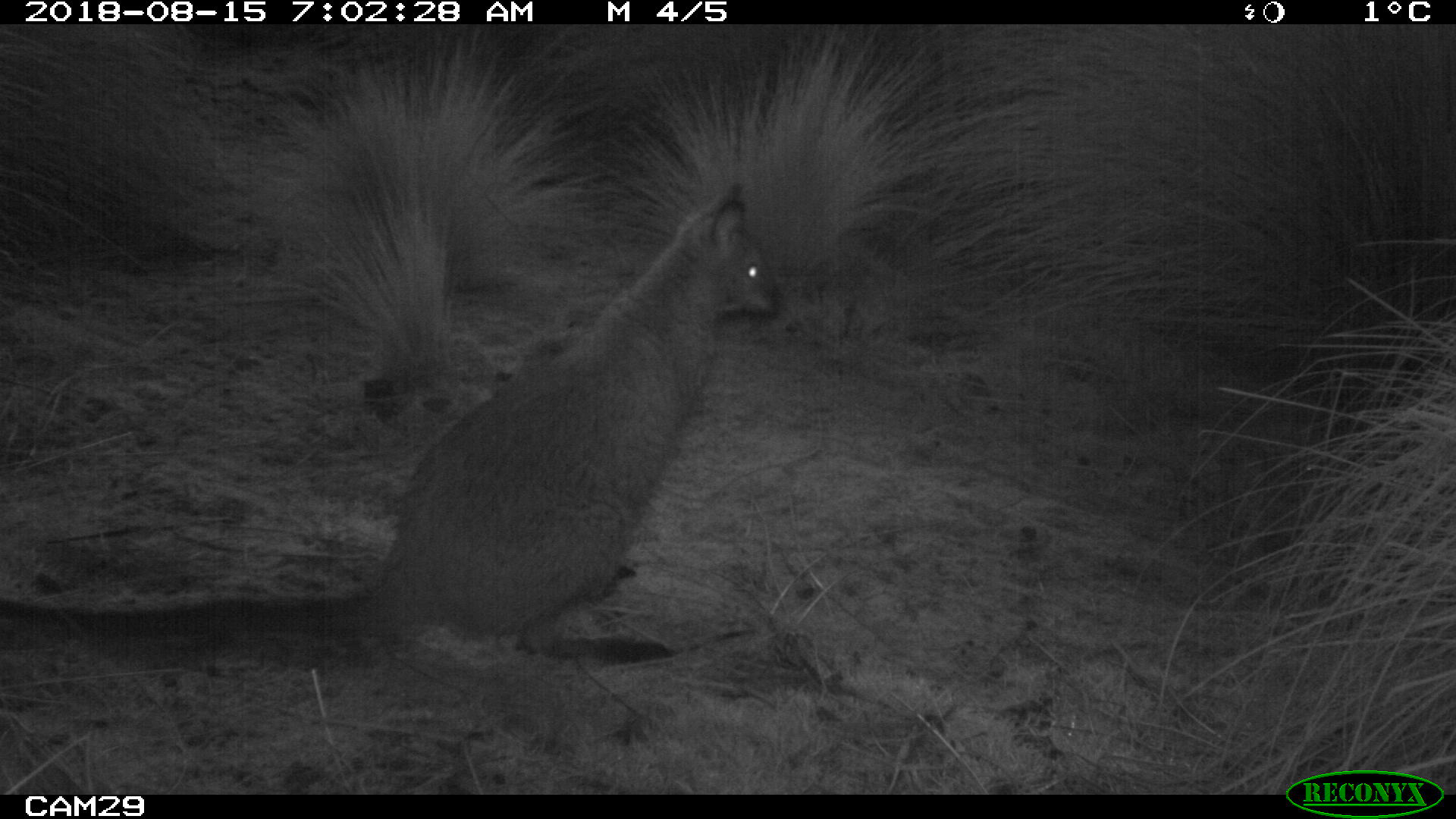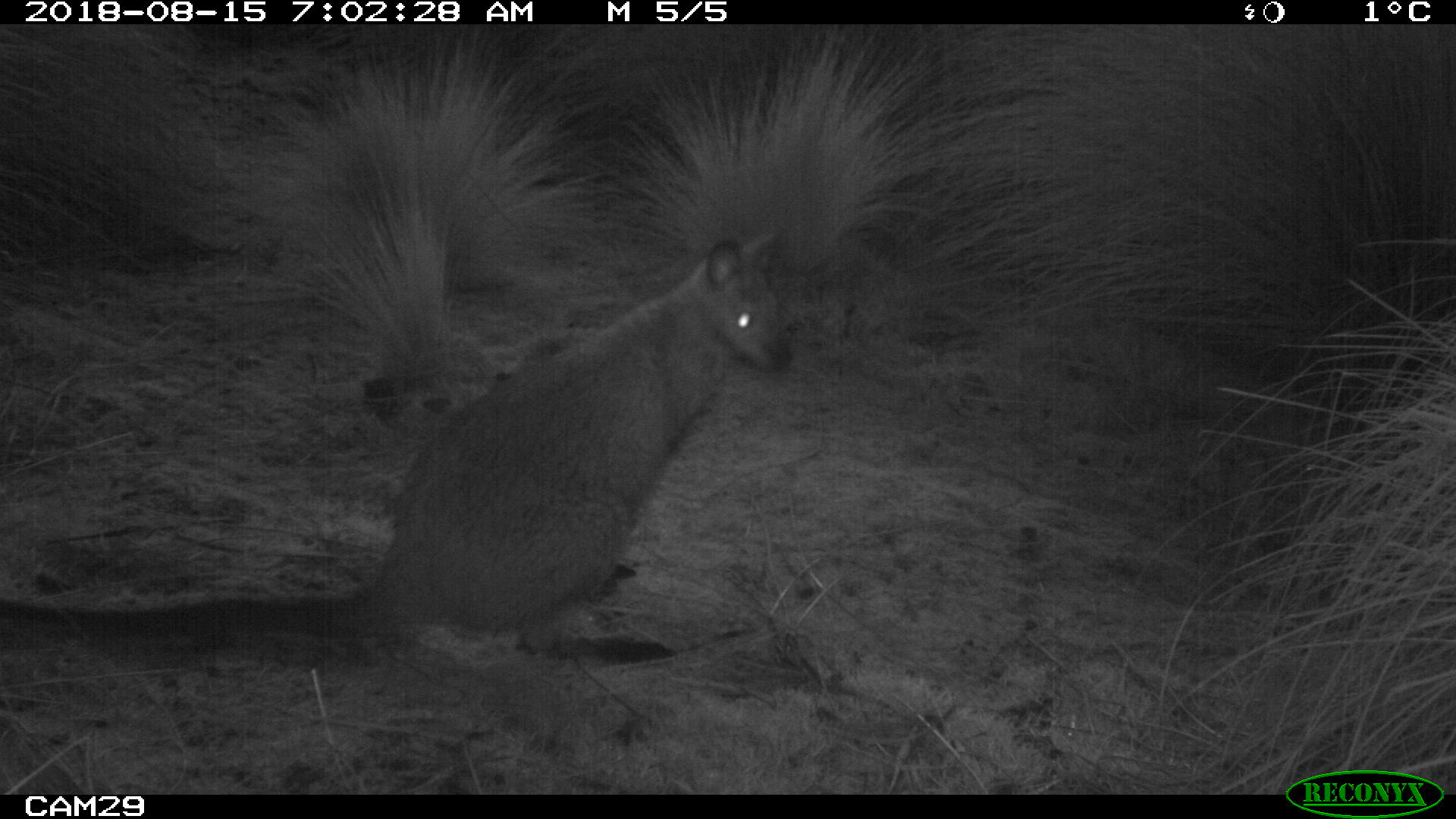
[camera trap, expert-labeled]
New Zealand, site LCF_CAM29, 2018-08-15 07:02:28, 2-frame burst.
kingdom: Animalia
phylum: Chordata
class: Mammalia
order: Diprotodontia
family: Macropodidae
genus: Notamacropus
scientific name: Notamacropus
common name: wallaby